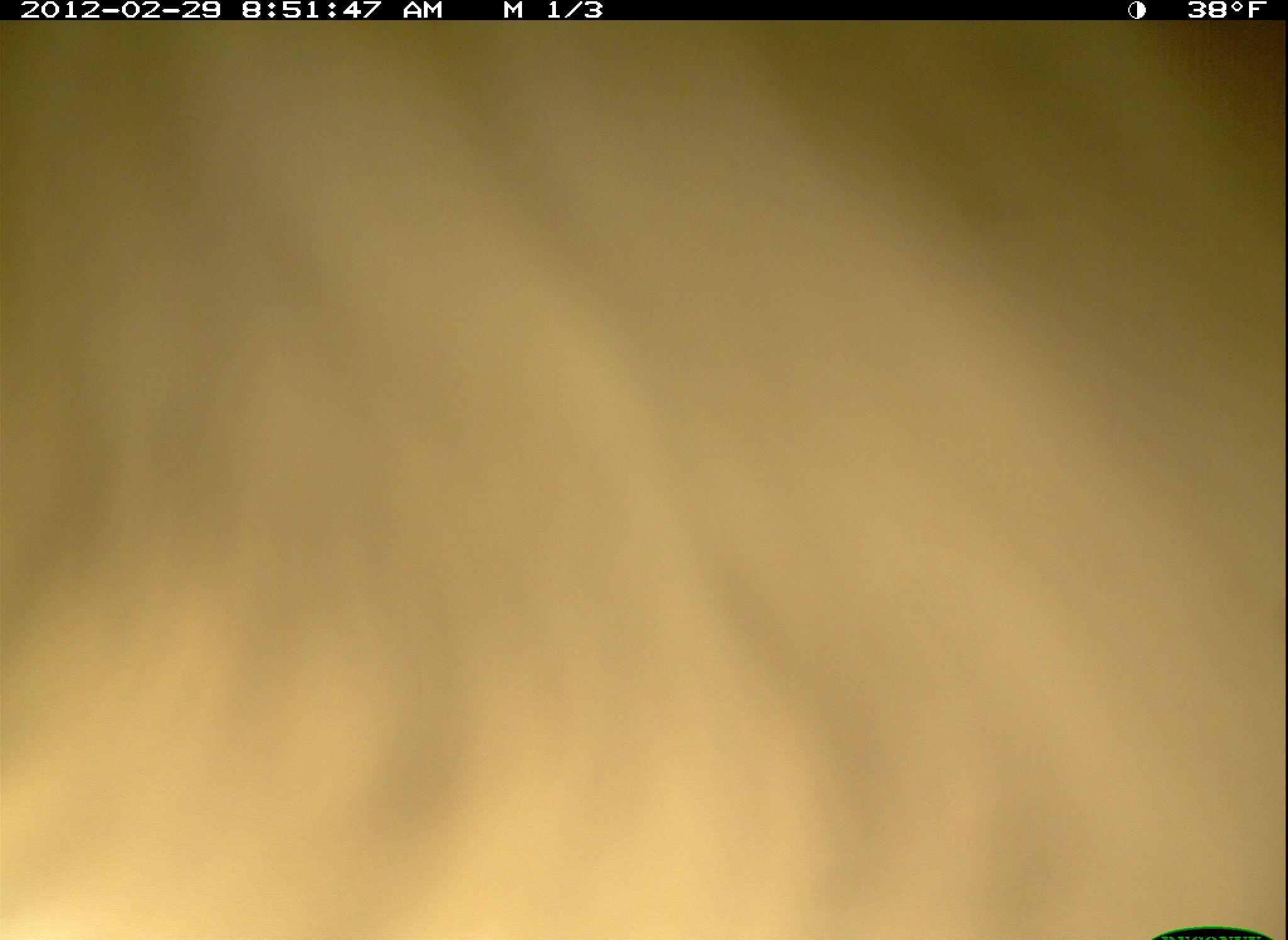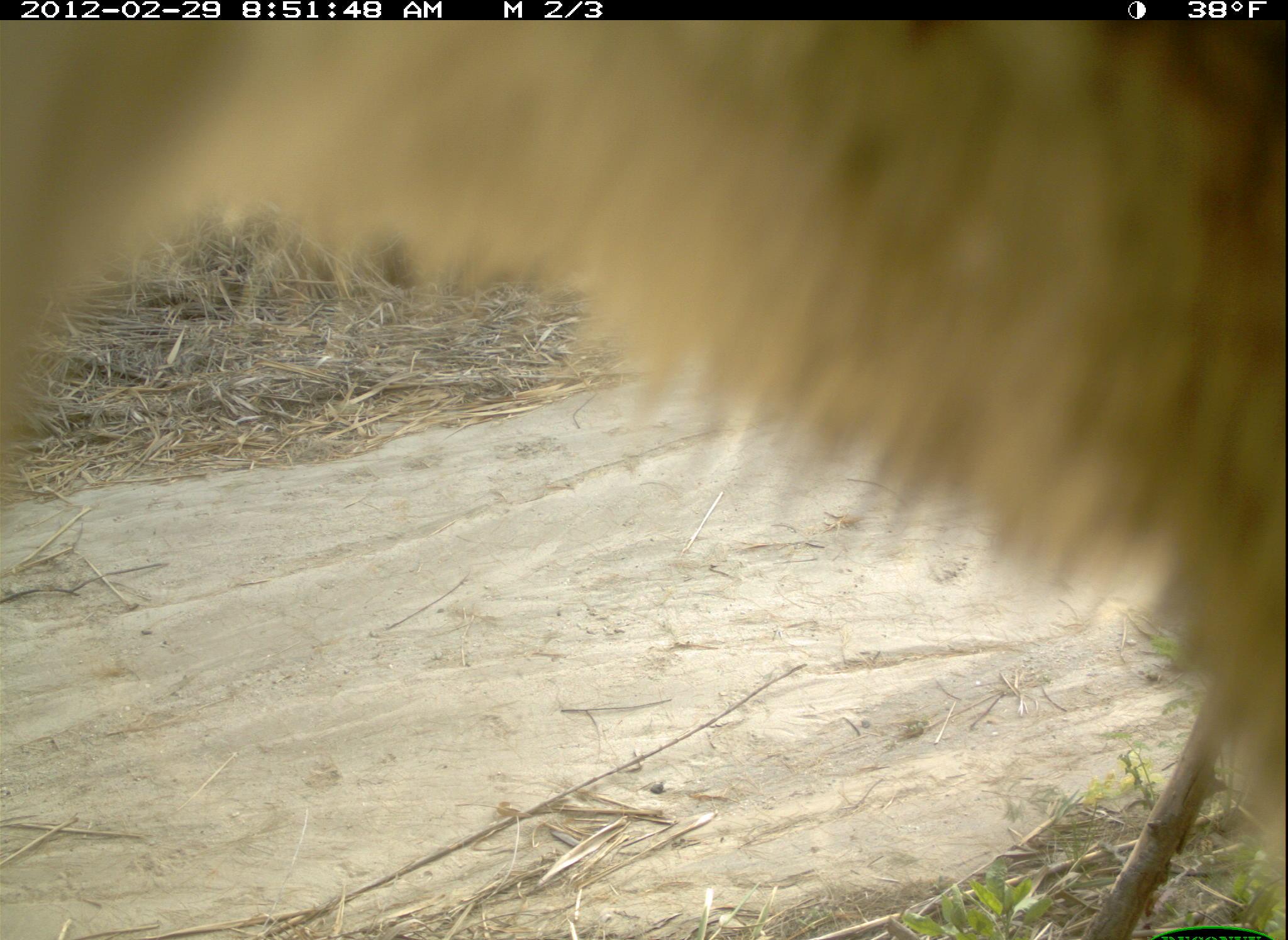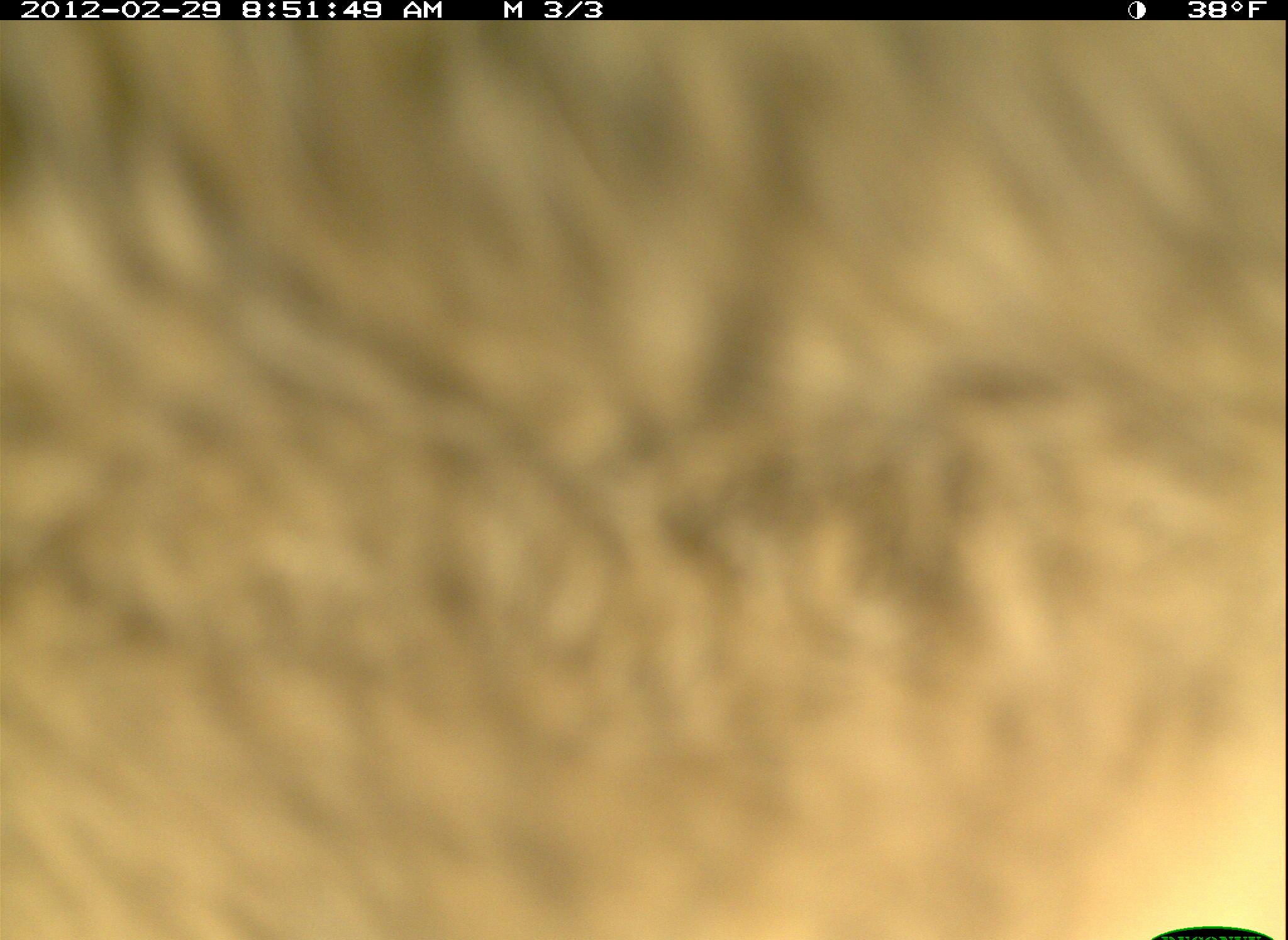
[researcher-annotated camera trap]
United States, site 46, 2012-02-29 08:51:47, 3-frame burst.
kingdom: Animalia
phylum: Chordata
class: Mammalia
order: Carnivora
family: Canidae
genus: Canis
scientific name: Canis latrans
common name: coyote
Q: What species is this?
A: Coyote (Canis latrans).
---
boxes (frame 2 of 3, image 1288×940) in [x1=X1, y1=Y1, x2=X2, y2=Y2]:
coyote: [x1=3, y1=19, x2=1288, y2=940]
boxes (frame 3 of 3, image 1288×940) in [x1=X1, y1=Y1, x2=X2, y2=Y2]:
coyote: [x1=0, y1=20, x2=1286, y2=936]